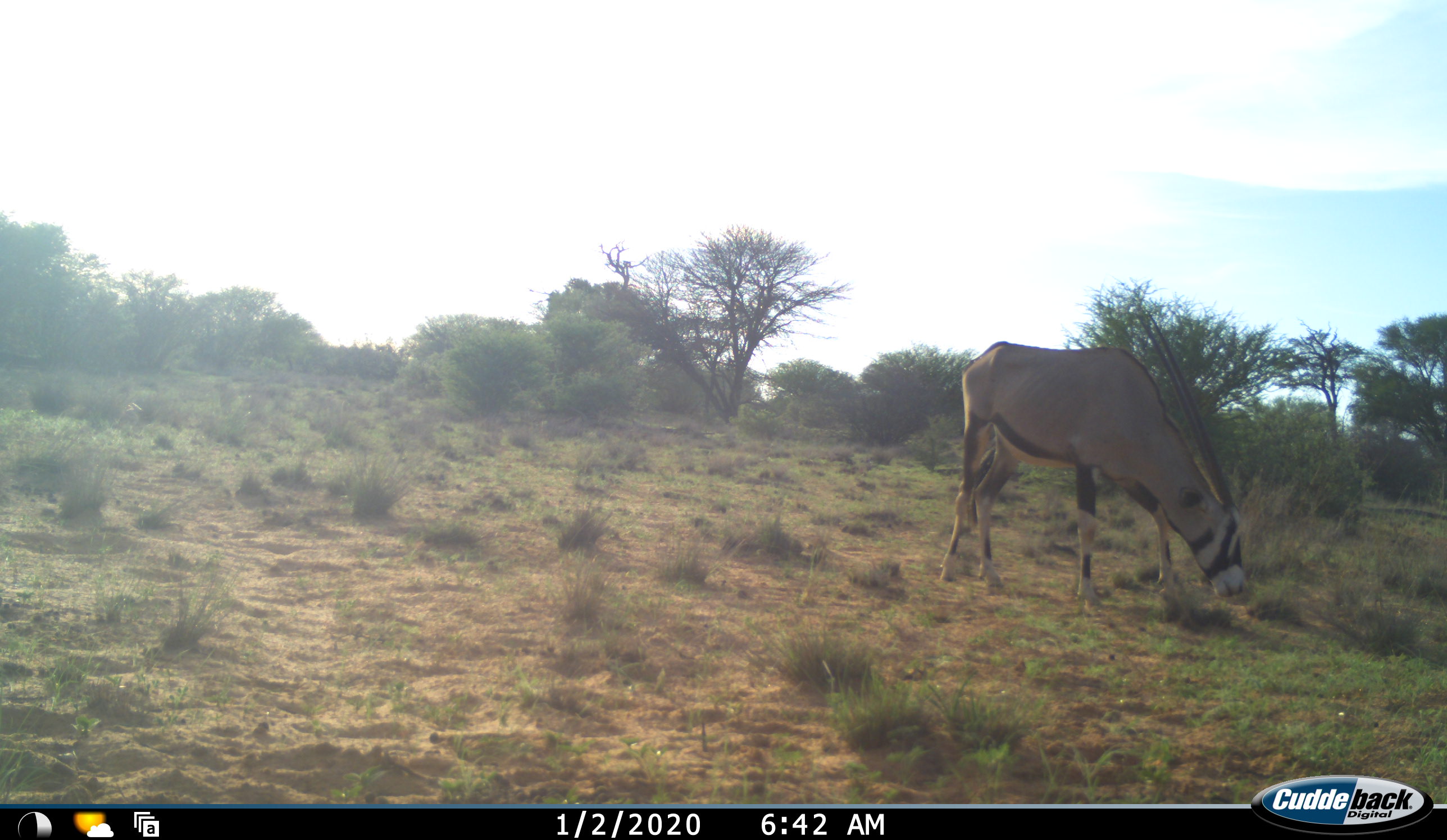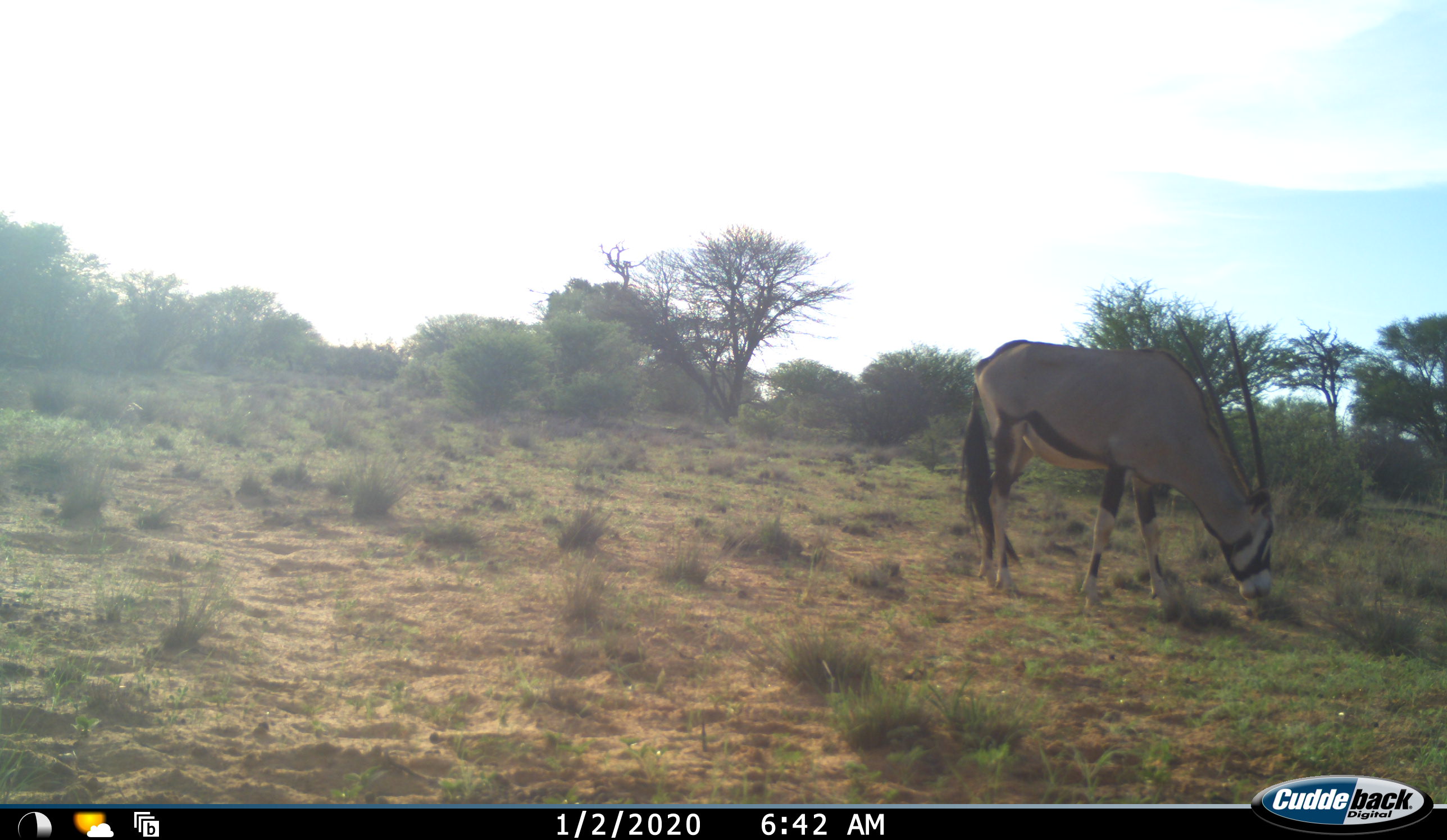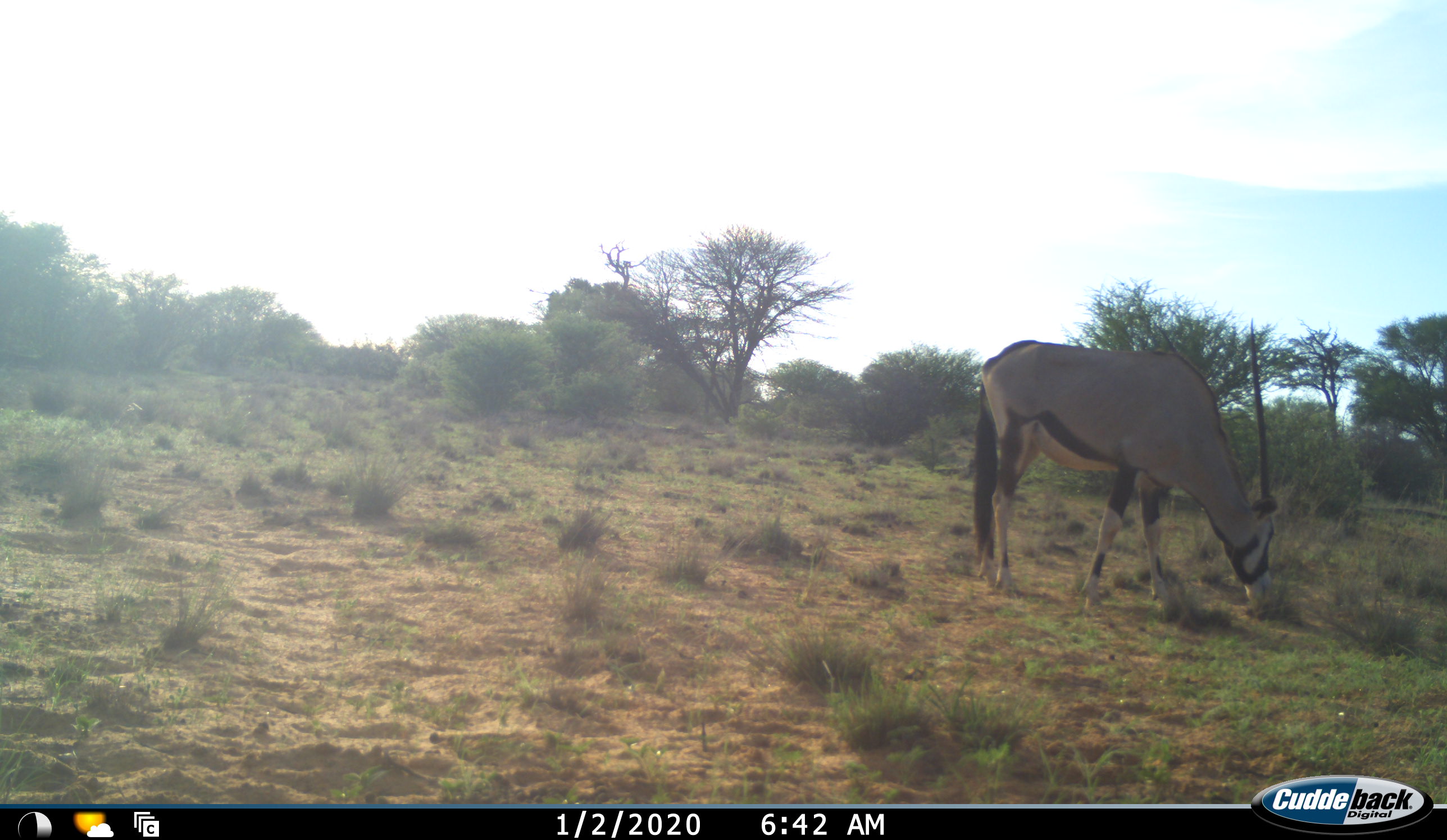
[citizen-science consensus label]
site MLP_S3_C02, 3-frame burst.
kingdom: Animalia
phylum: Chordata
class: Mammalia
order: Artiodactyla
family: Bovidae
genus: Oryx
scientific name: Oryx gazella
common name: gemsbok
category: oryx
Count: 1.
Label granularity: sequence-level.